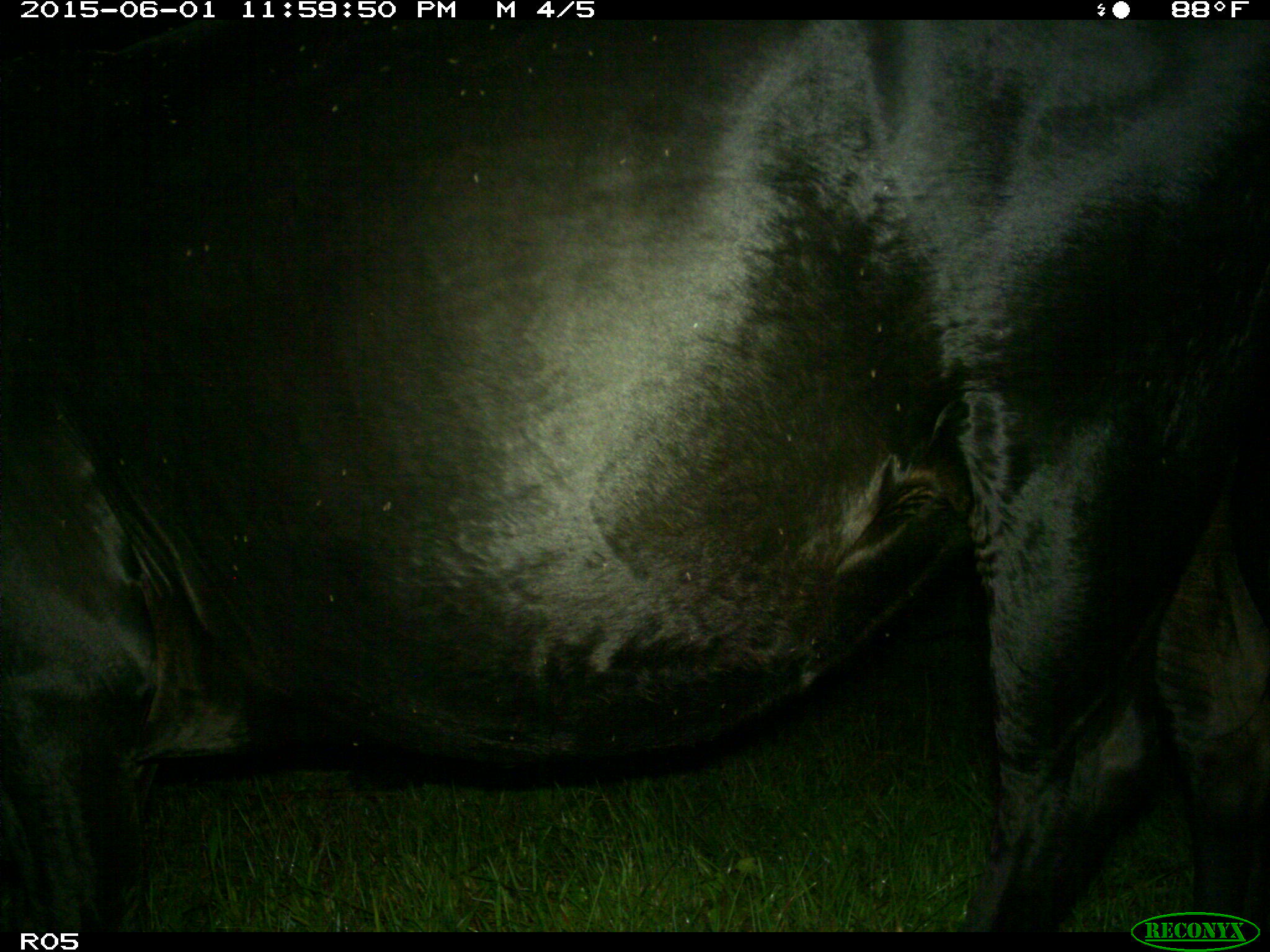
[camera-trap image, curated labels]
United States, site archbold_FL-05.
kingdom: Animalia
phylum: Chordata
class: Mammalia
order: Artiodactyla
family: Bovidae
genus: Bos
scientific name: Bos taurus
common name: domestic cow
Bos taurus (domestic cow).